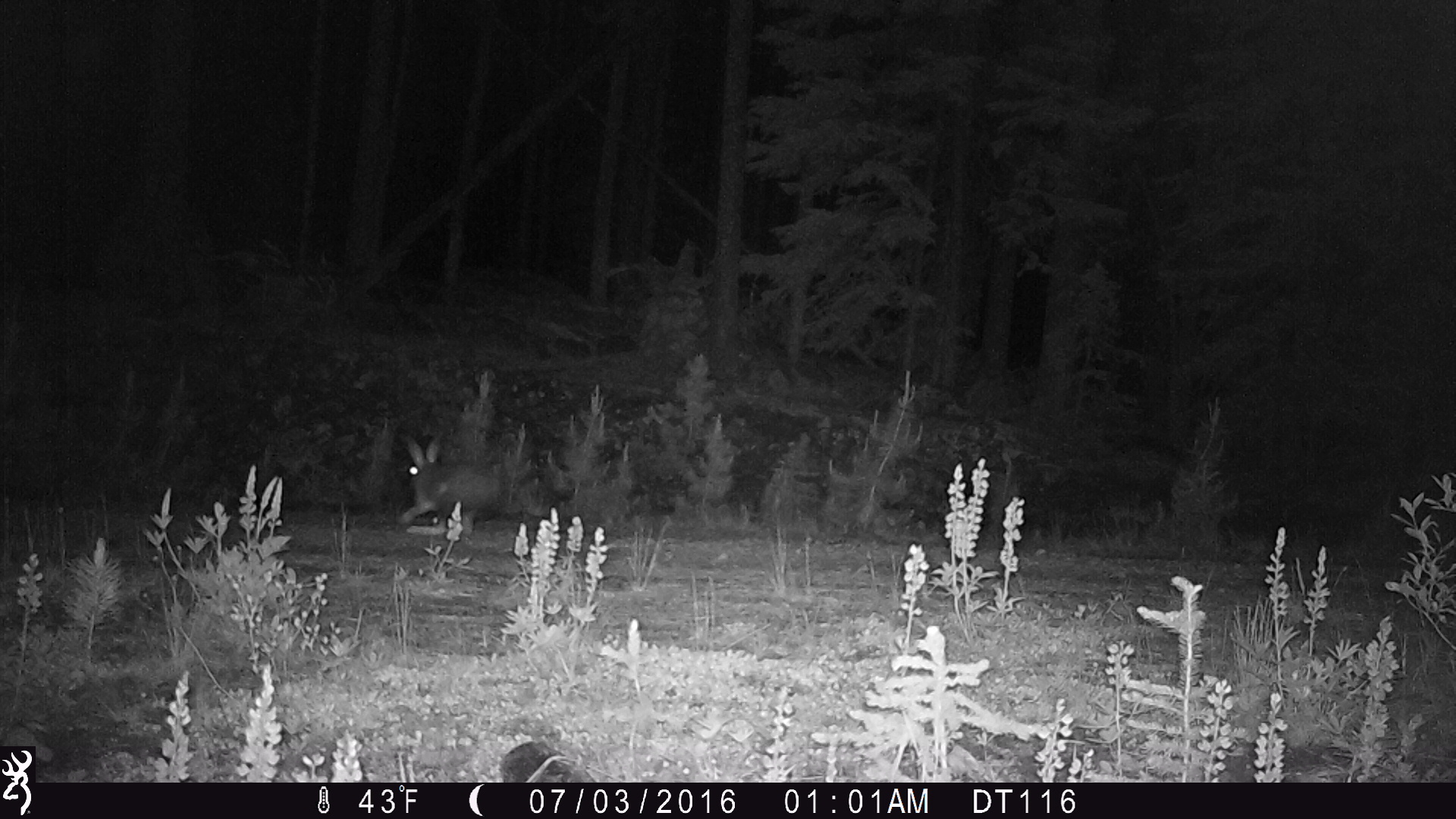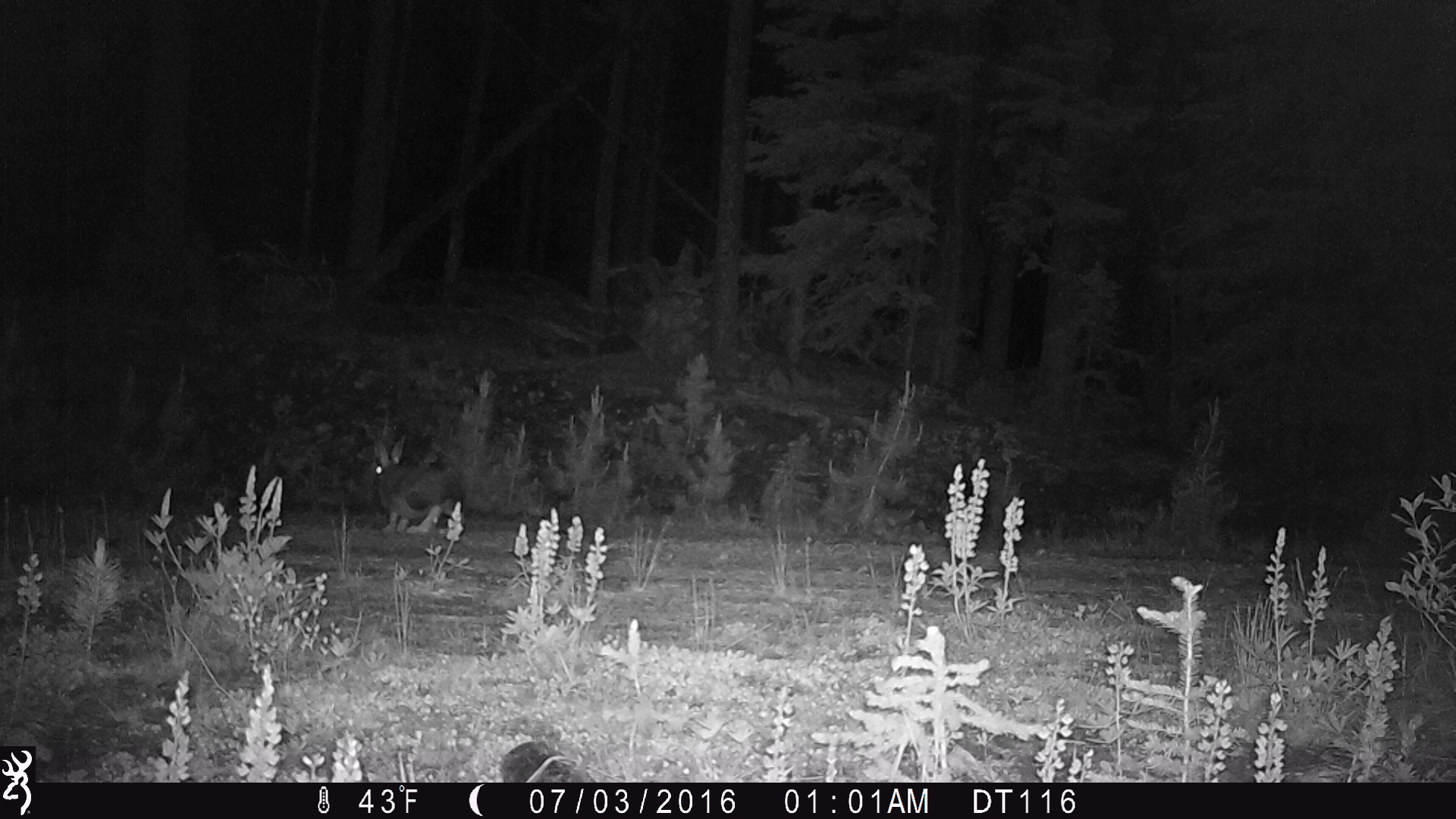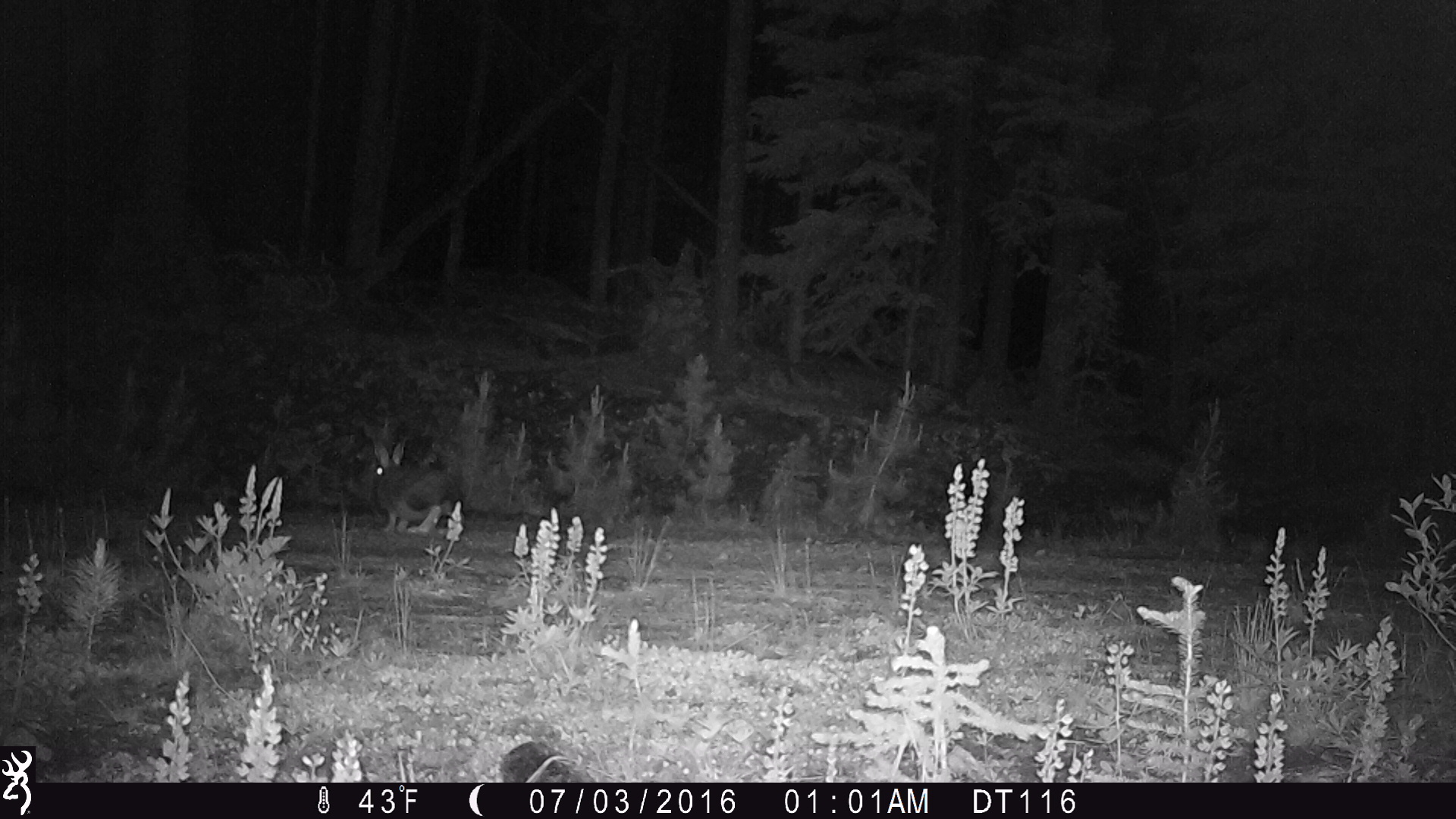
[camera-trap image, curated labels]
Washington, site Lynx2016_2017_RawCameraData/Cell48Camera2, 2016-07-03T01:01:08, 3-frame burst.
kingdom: Animalia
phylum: Chordata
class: Mammalia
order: Lagomorpha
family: Leporidae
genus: Lepus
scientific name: Lepus americanus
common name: snowshoe hare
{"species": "Lepus americanus (snowshoe hare)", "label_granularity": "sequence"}